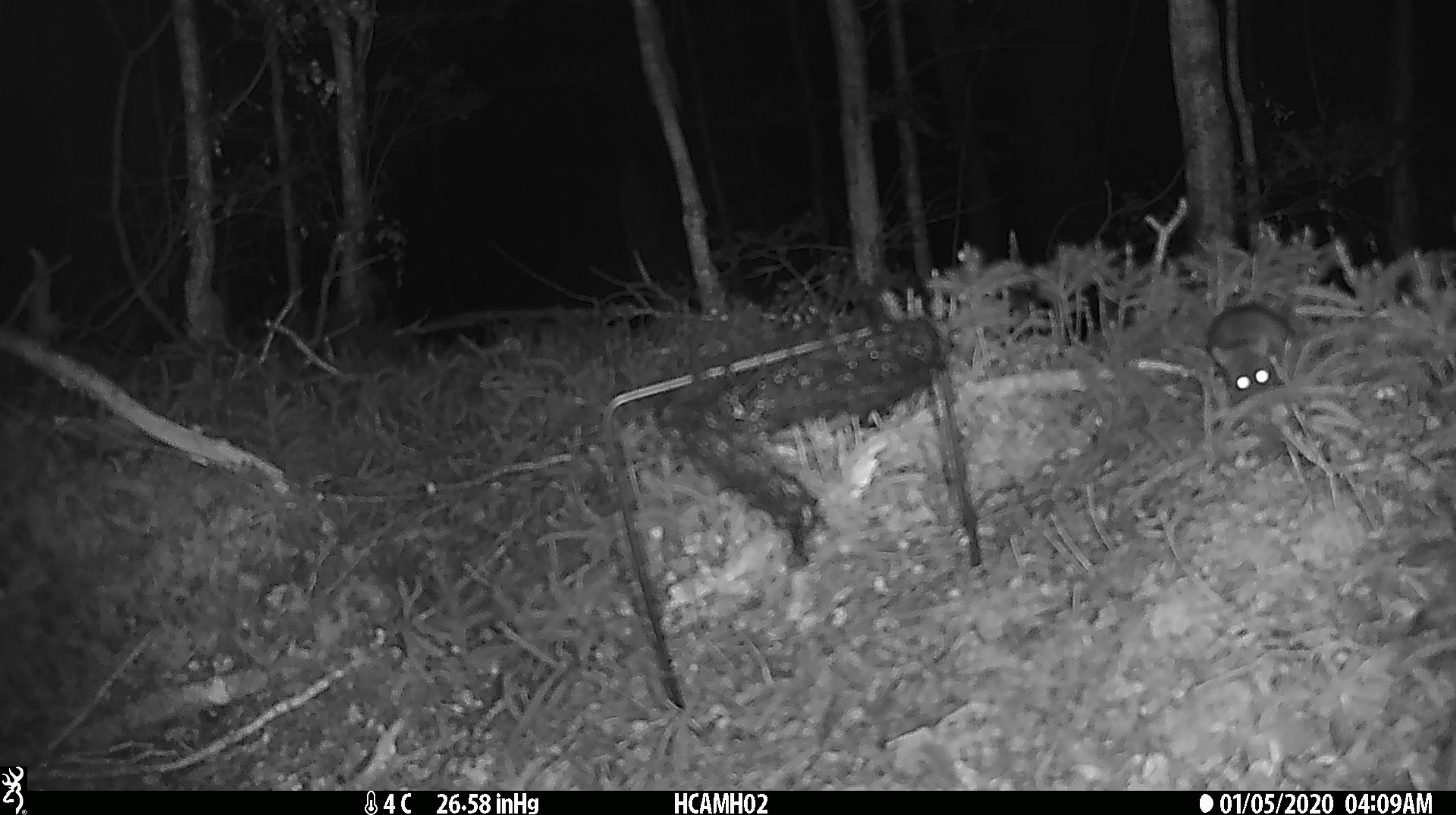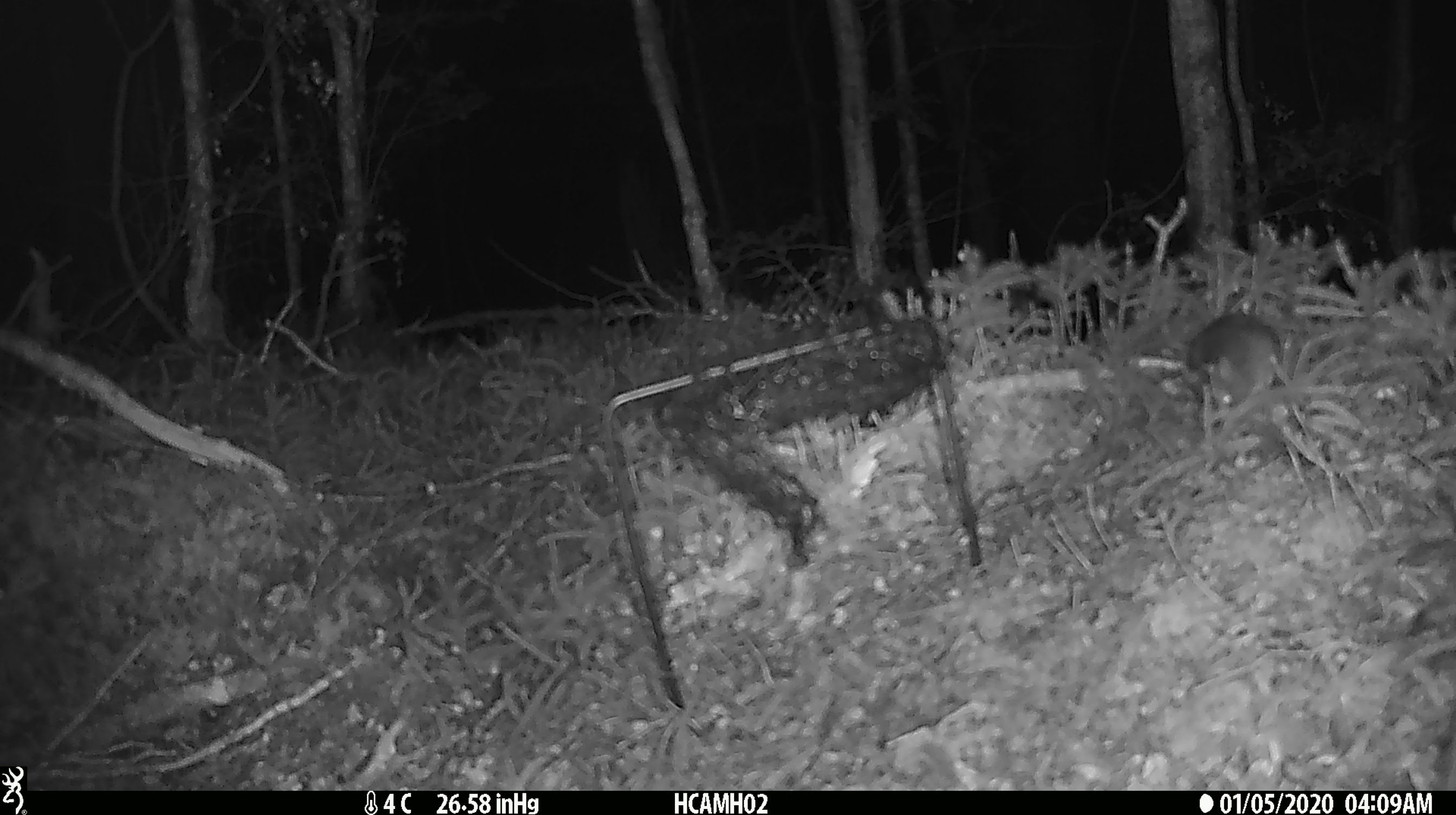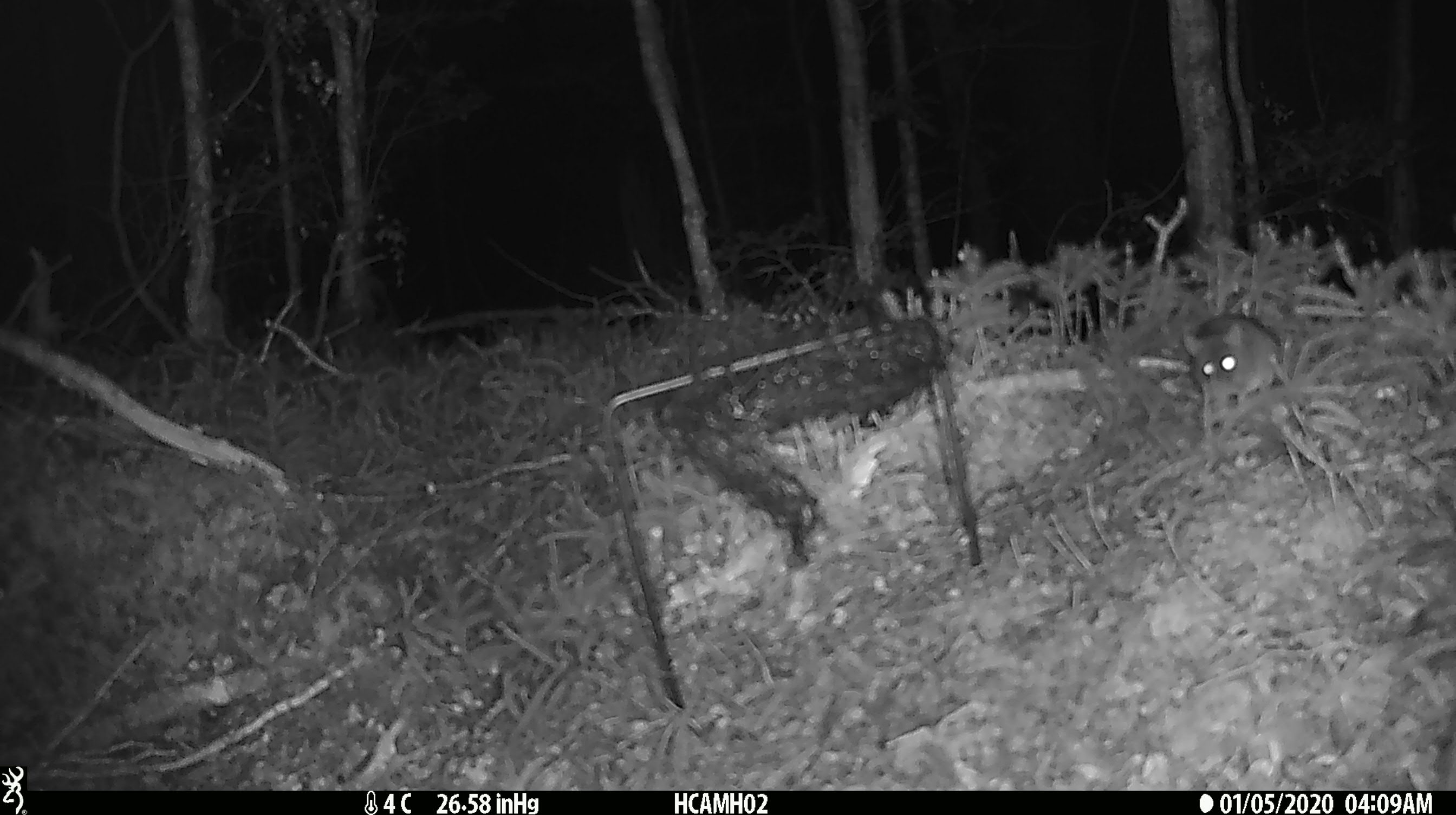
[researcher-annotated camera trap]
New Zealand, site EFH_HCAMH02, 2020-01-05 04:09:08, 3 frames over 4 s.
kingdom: Animalia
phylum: Chordata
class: Mammalia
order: Rodentia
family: Muridae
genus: Mus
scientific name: Mus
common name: mouse